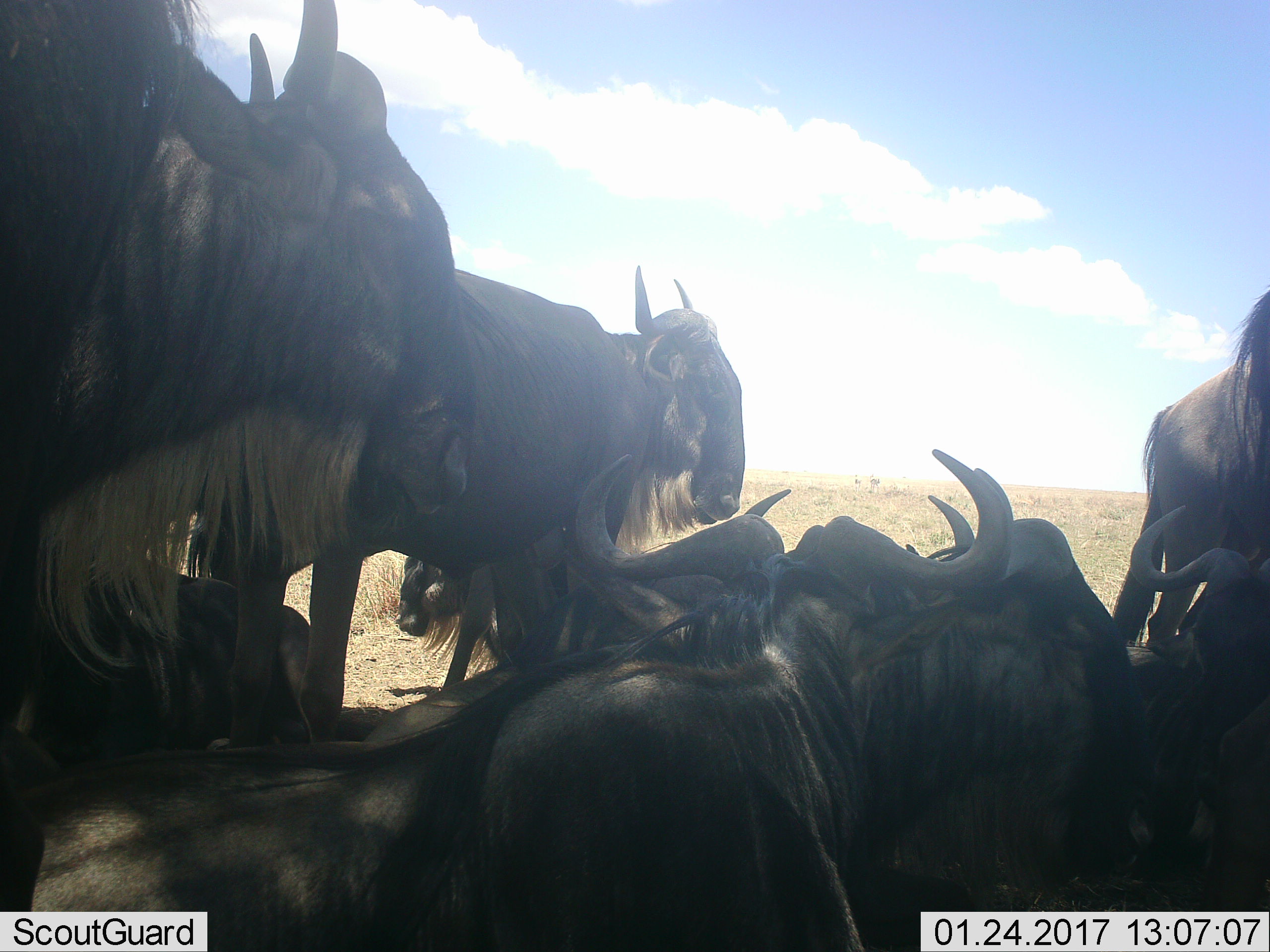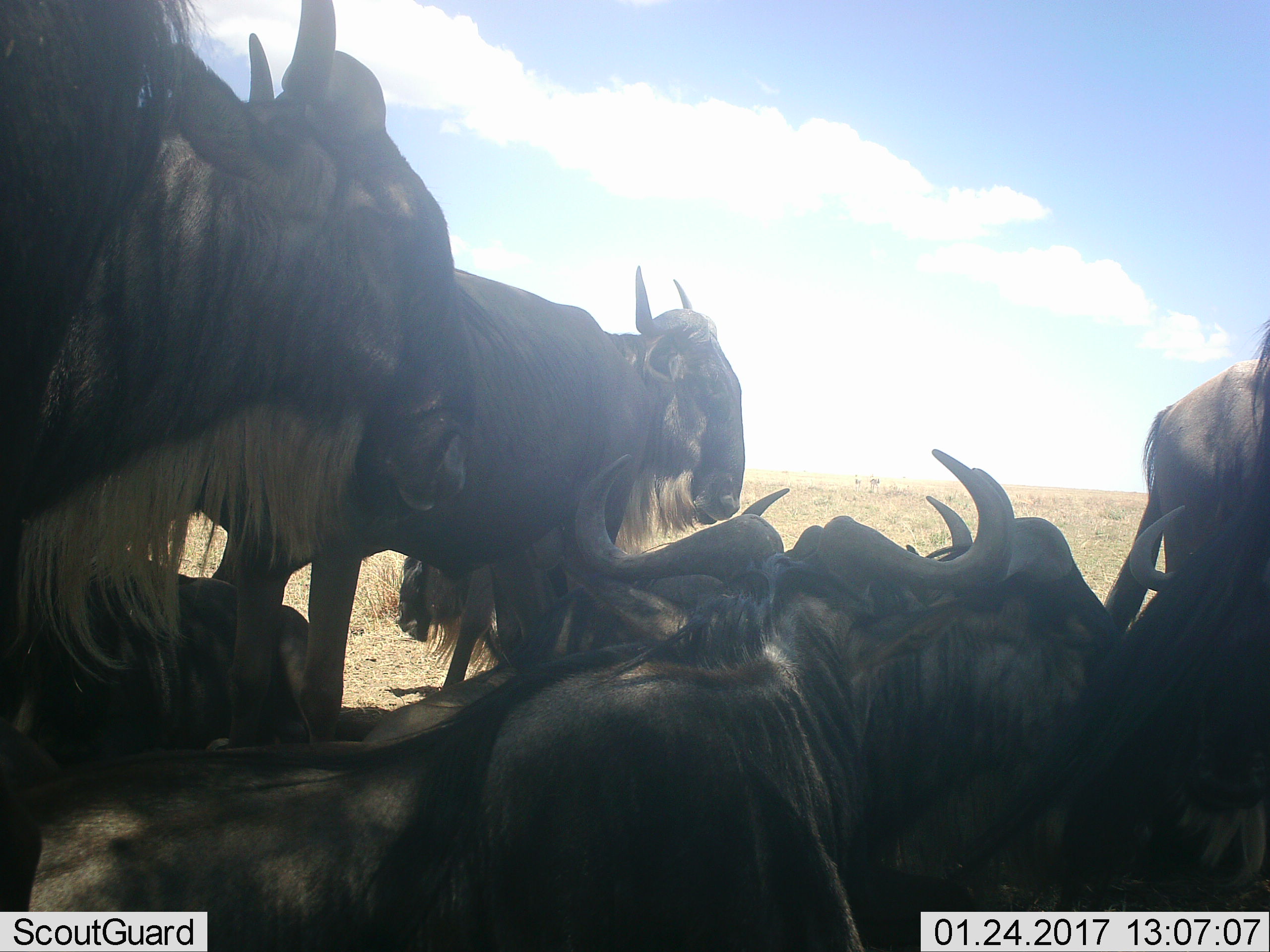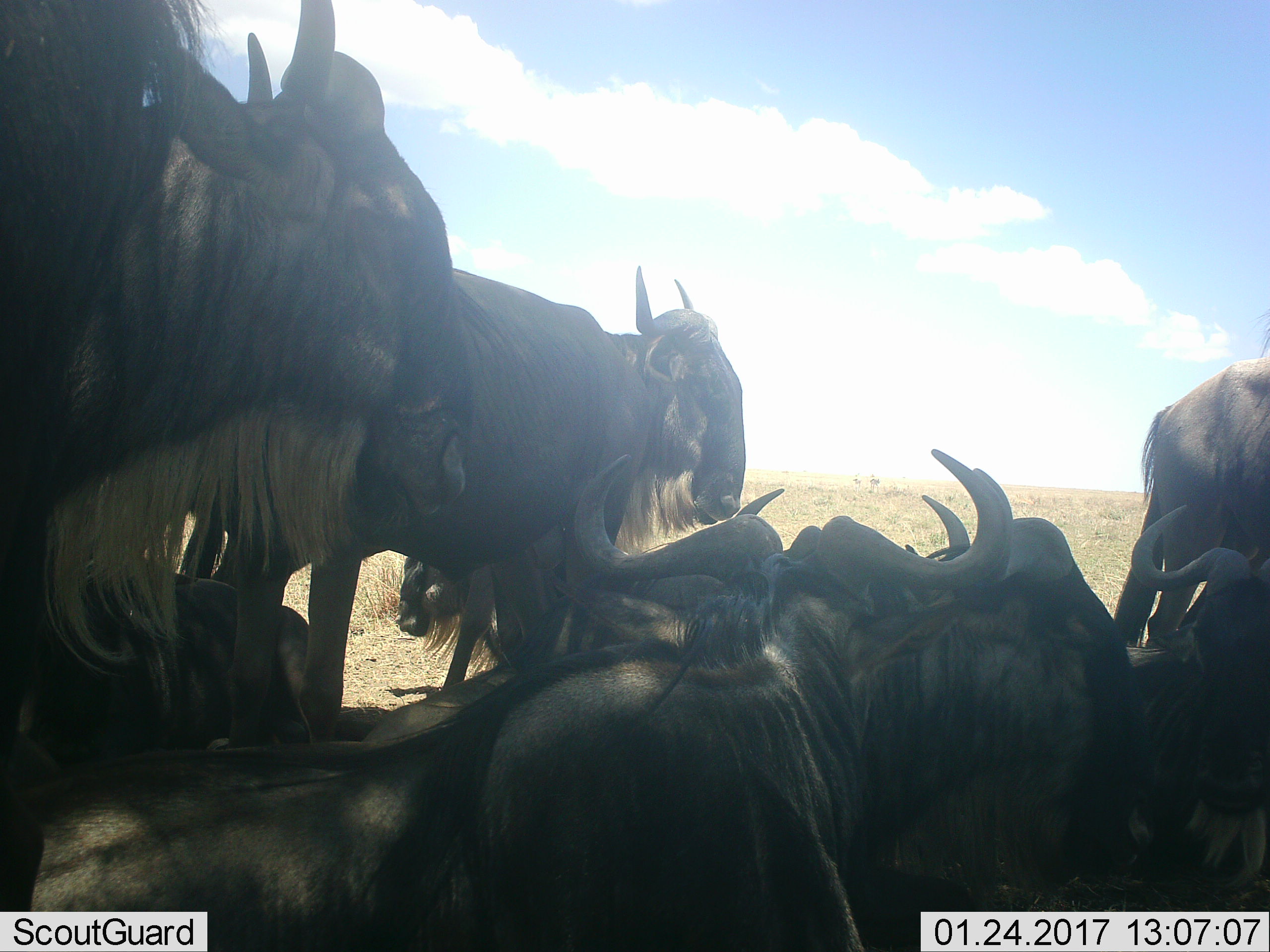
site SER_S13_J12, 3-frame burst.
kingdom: Animalia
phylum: Chordata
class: Mammalia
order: Artiodactyla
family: Bovidae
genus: Connochaetes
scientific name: Connochaetes taurinus taurinus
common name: blue wildebeest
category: wildebeestblue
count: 8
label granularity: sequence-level